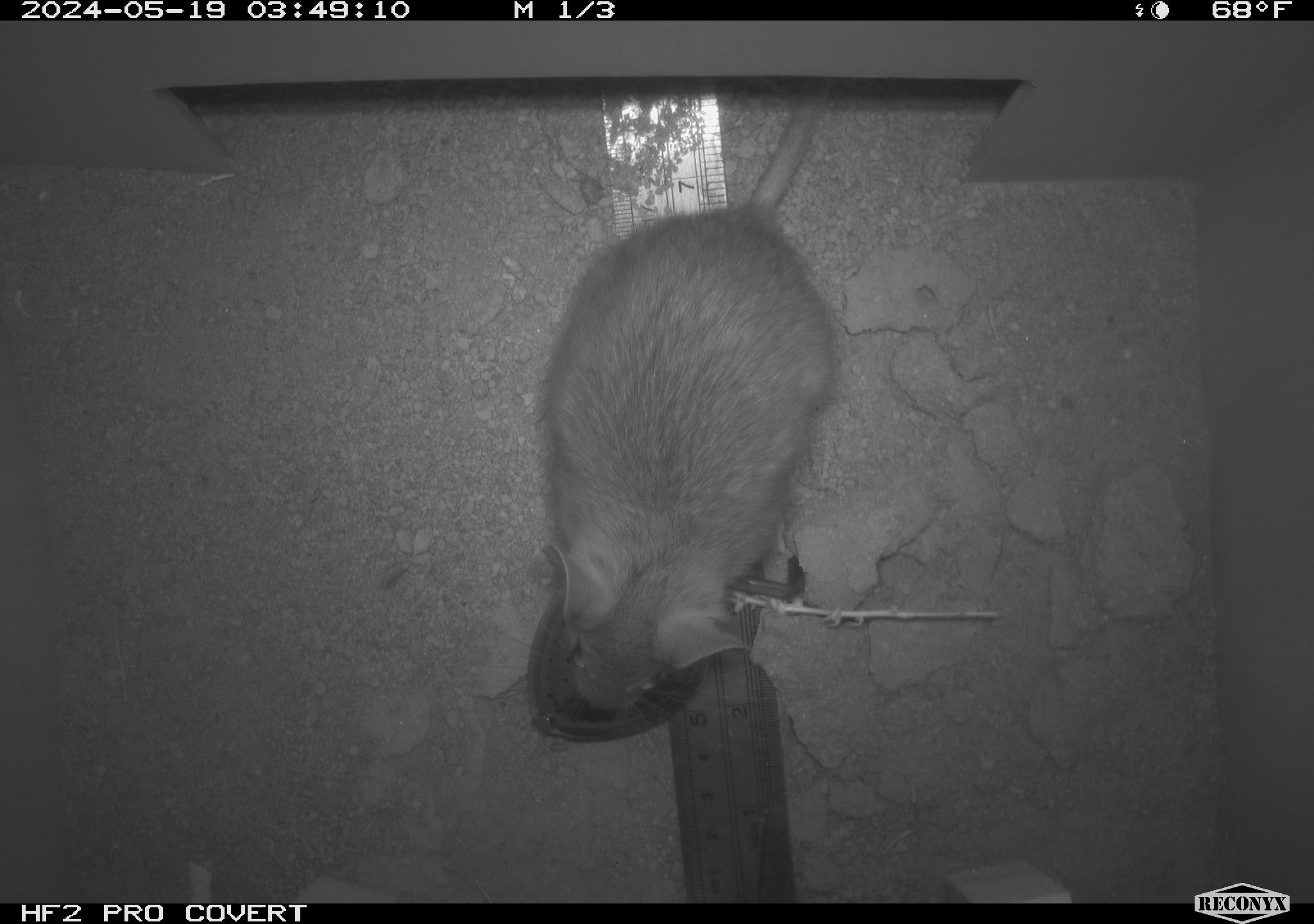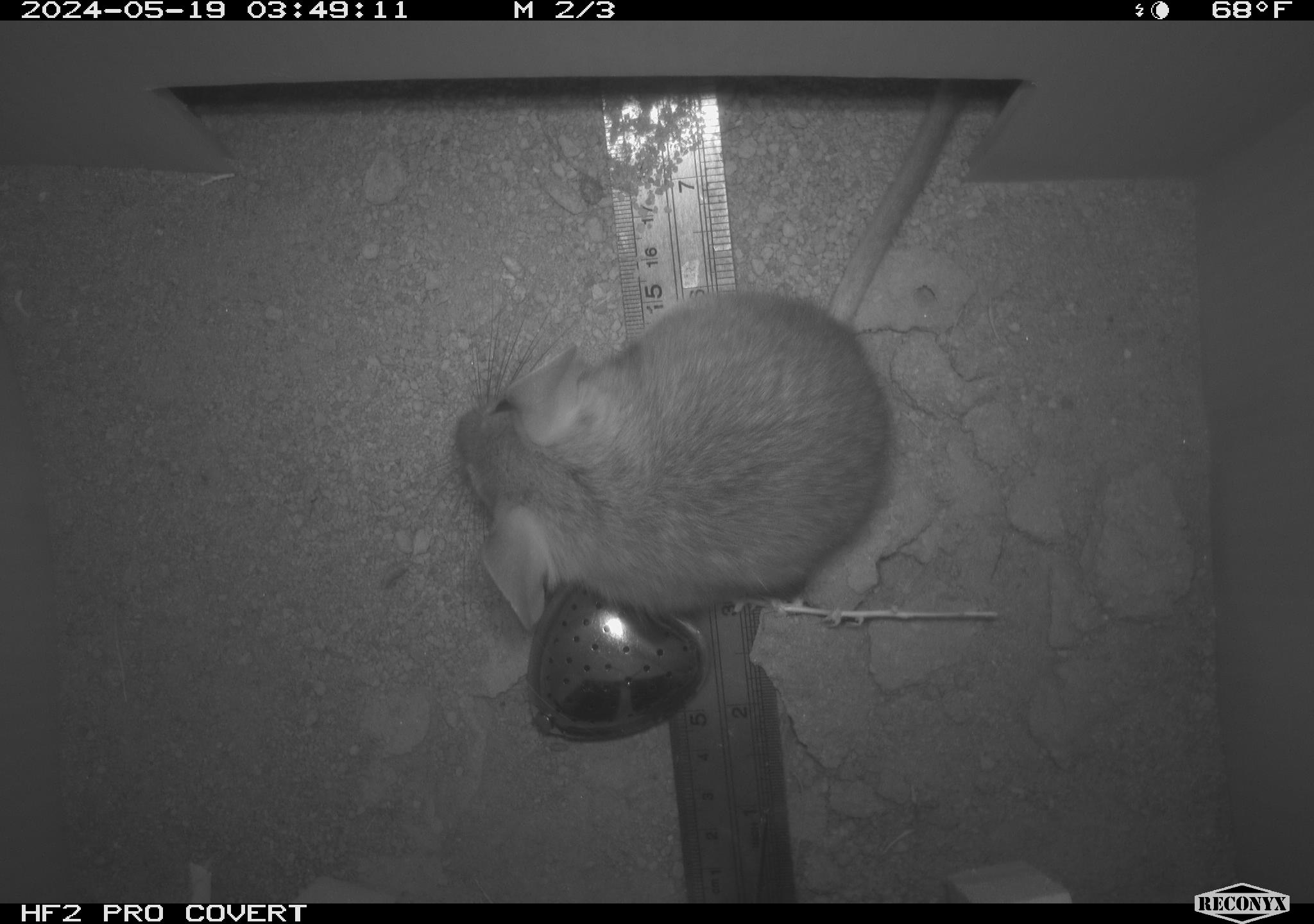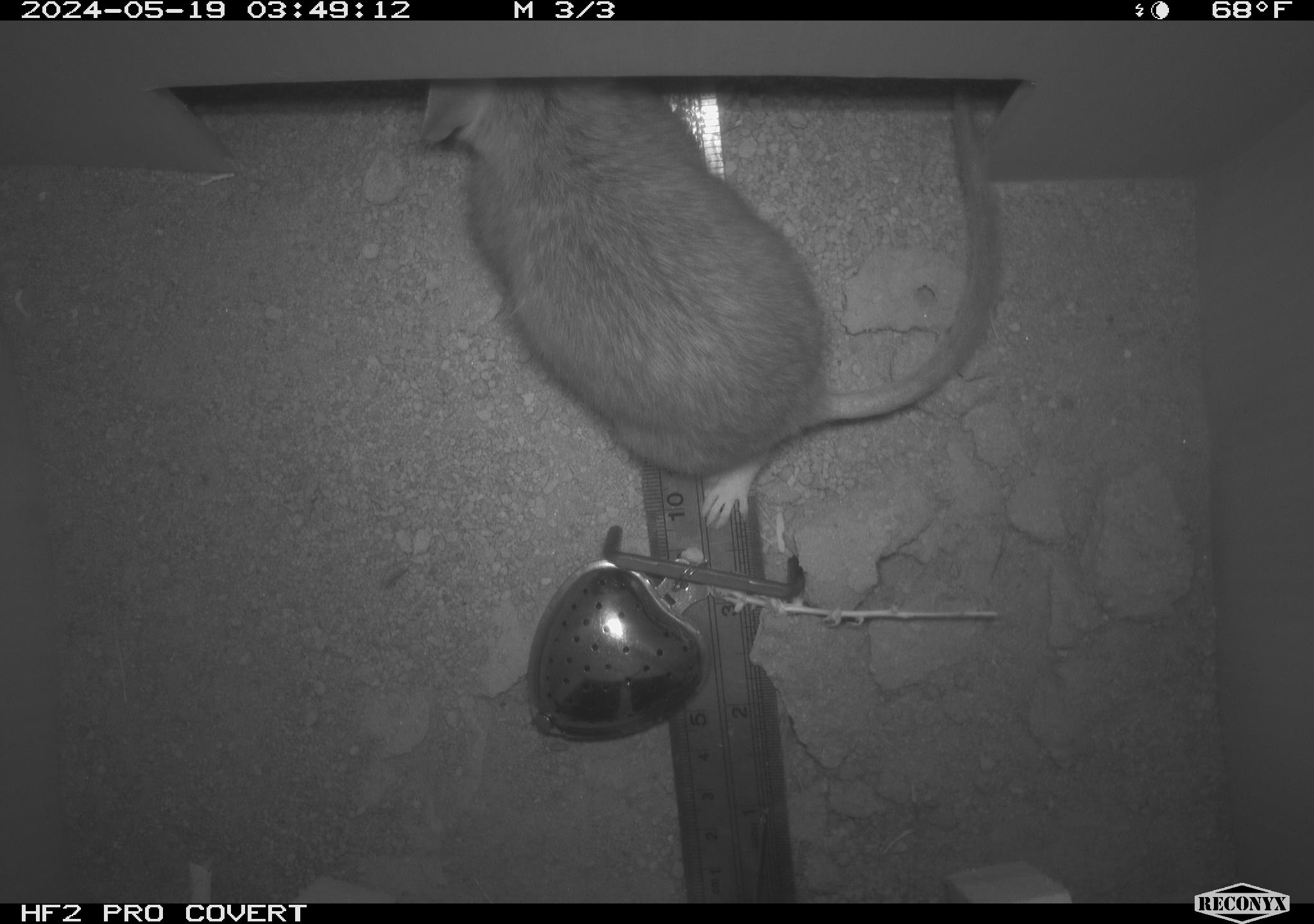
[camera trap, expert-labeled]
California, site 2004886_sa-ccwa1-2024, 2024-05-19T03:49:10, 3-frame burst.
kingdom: Animalia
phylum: Chordata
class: Mammalia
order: Rodentia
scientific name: Rodentia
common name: woodrat or rat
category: woodrat or rat species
Woodrat or rat species (woodrat or rat) (Rodentia).